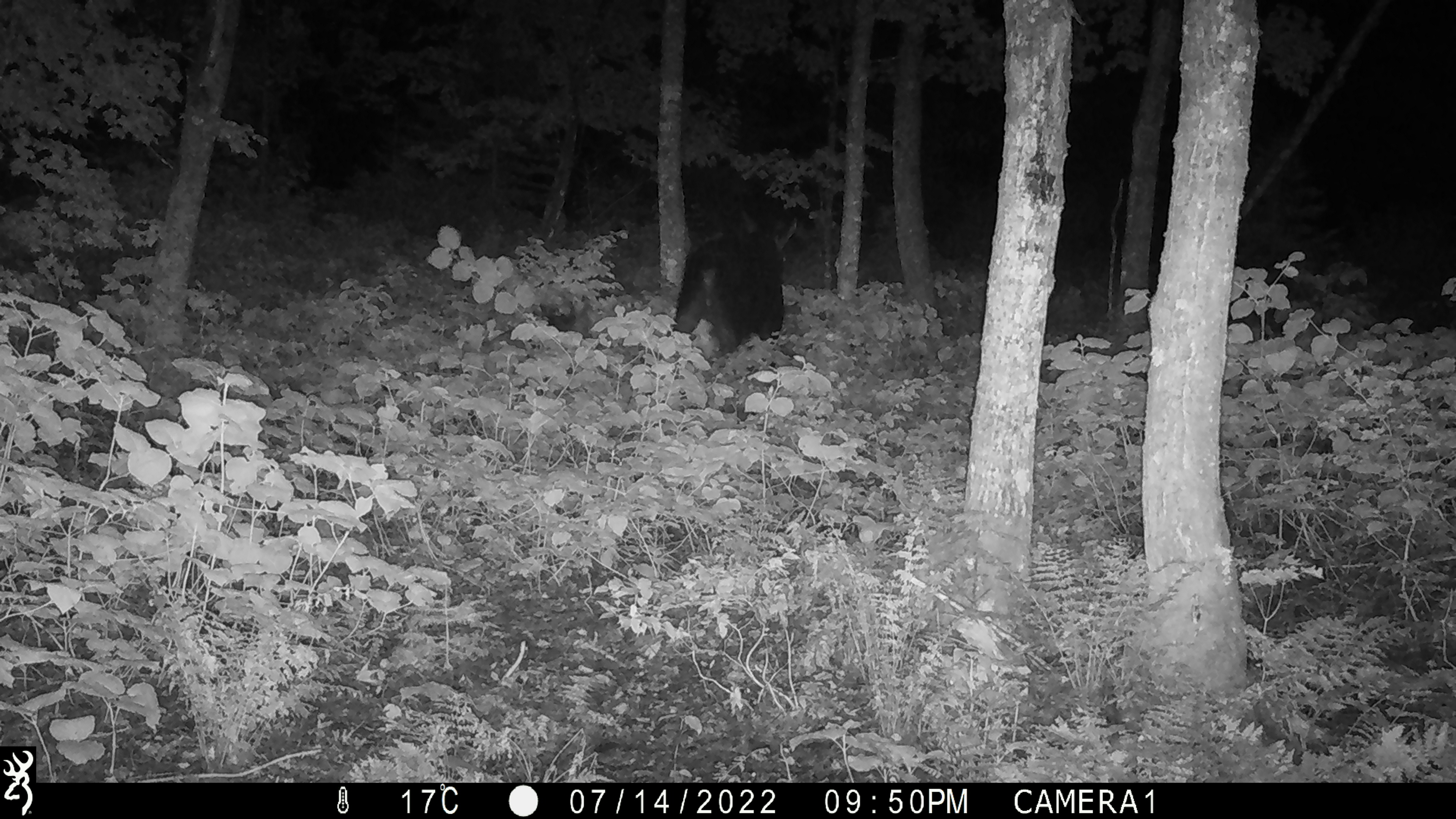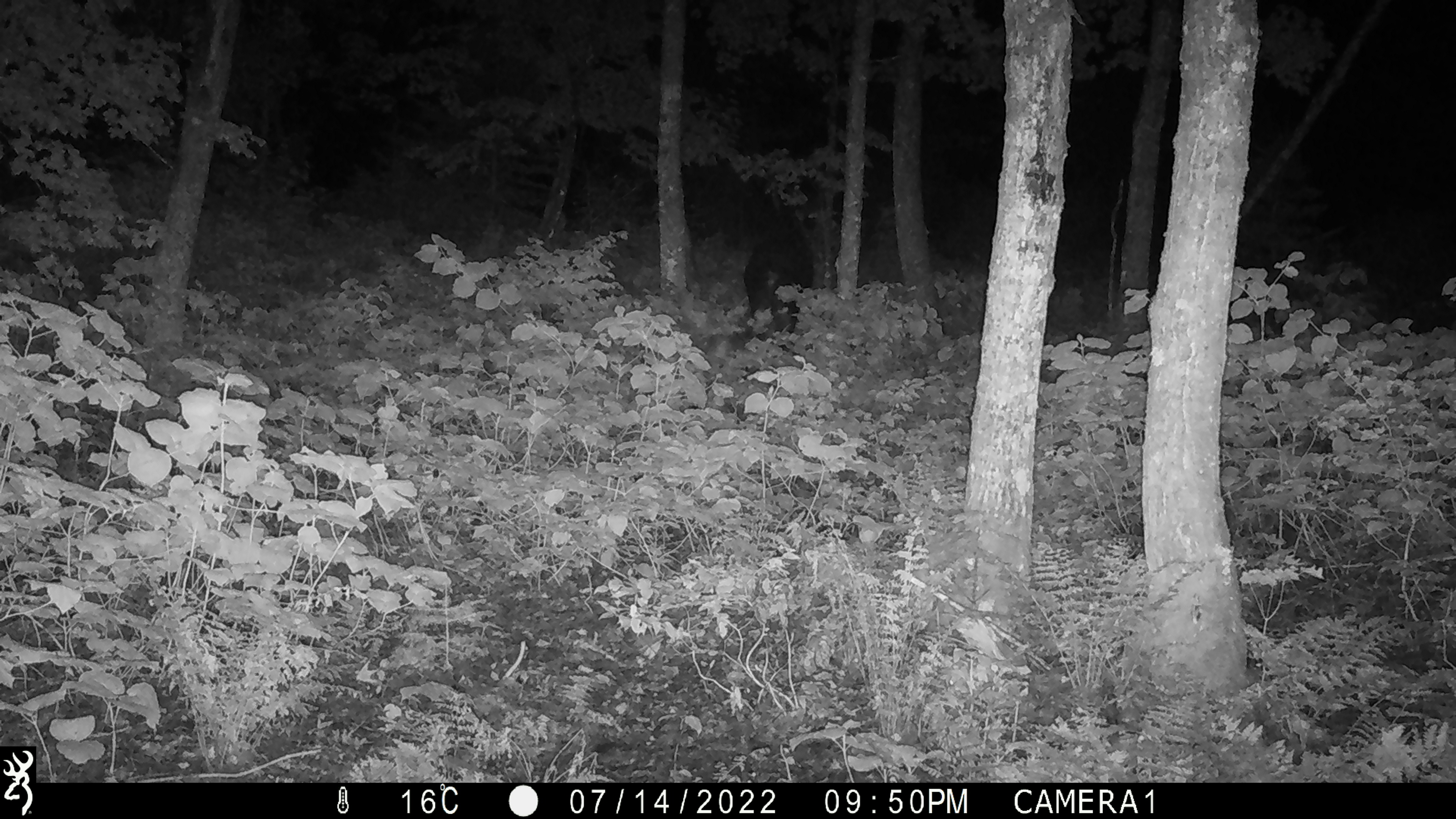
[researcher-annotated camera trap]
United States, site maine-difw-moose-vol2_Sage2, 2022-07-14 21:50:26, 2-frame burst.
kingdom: Animalia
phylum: Chordata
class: Mammalia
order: Artiodactyla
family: Cervidae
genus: Alces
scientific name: Alces alces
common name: moose